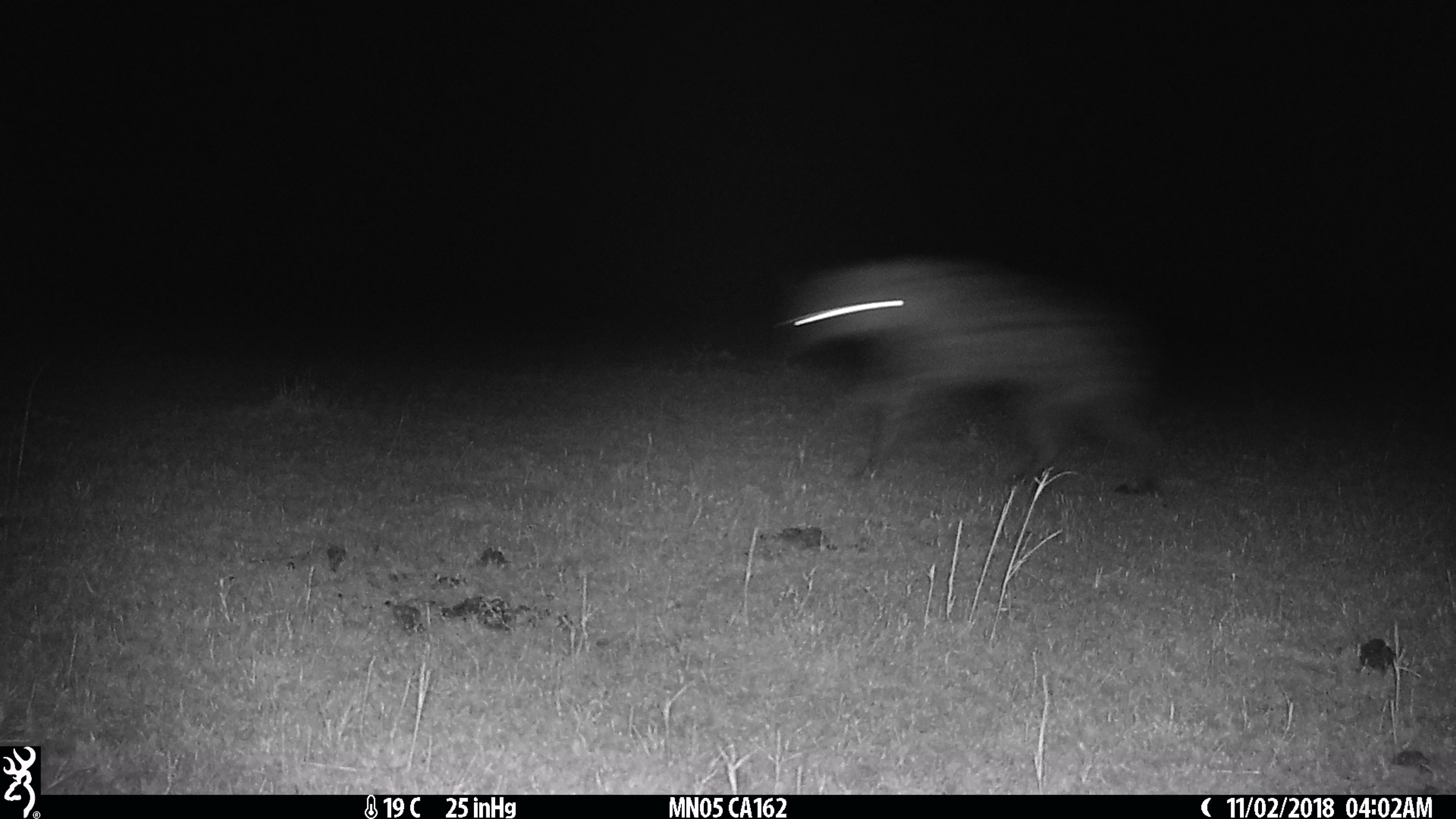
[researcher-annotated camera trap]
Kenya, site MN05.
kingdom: Animalia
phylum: Chordata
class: Mammalia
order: Carnivora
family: Hyaenidae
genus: Crocuta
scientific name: Crocuta crocuta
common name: spotted hyena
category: hyena spotted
Hyena spotted (spotted hyena) (Crocuta crocuta).